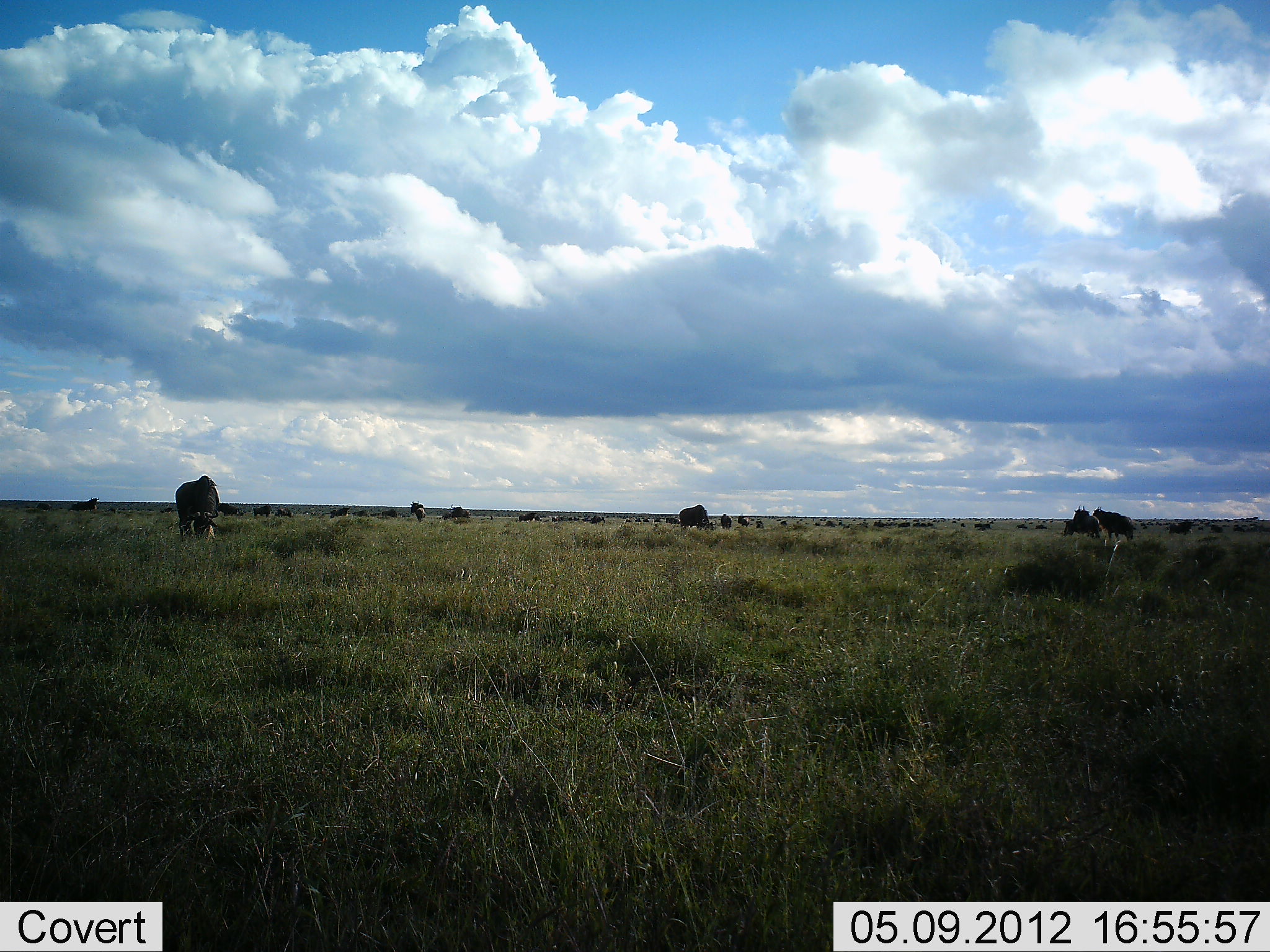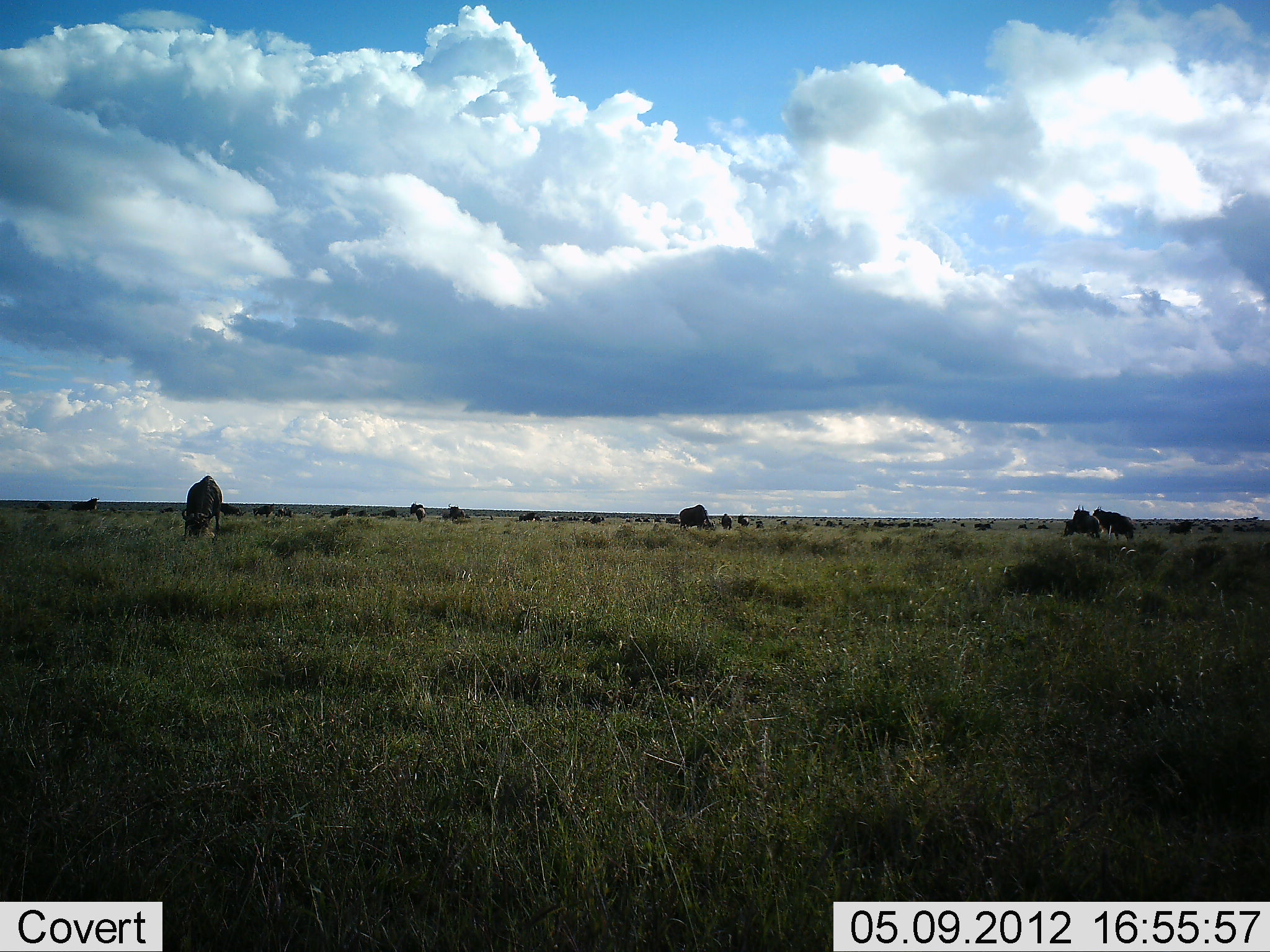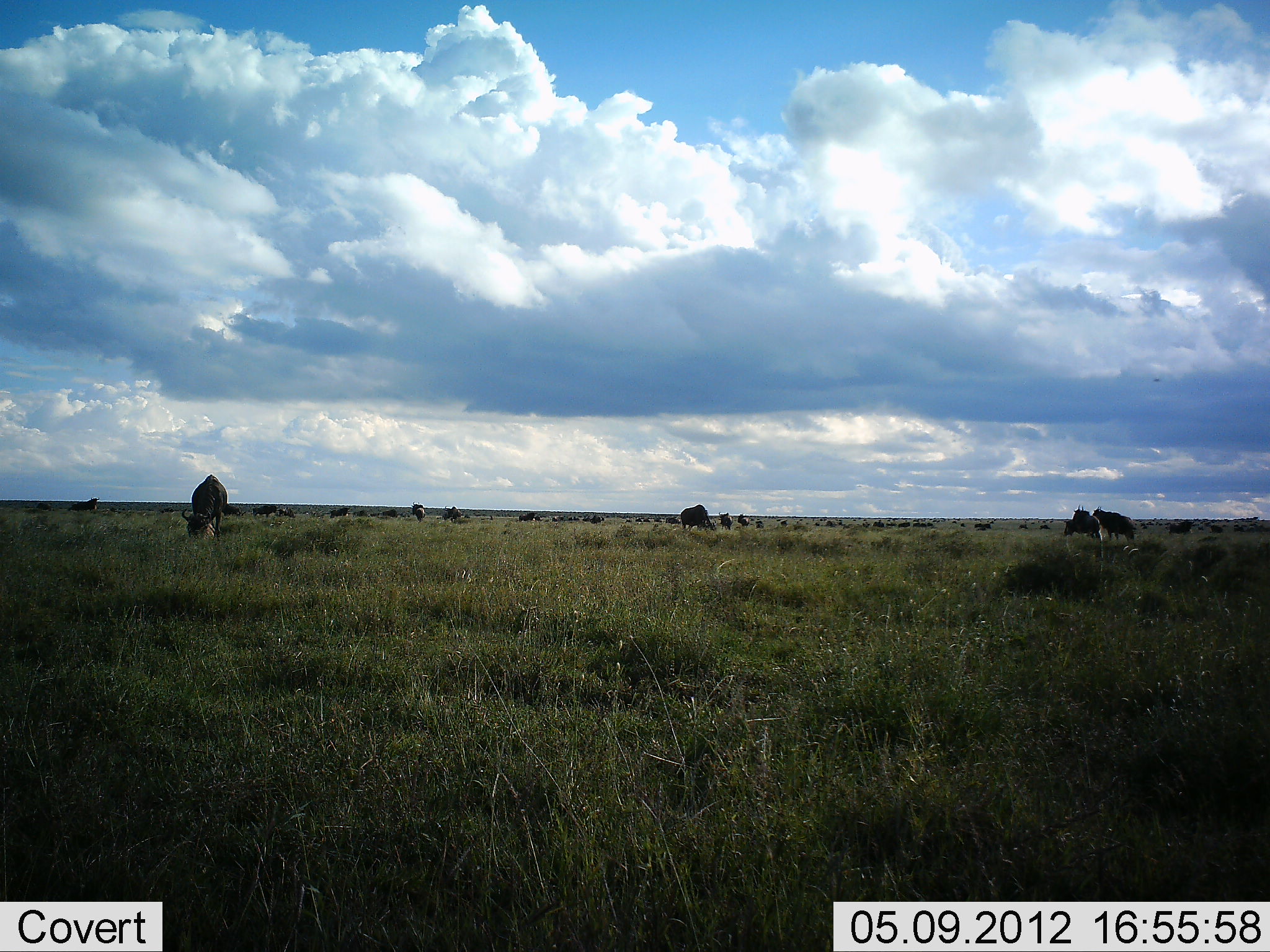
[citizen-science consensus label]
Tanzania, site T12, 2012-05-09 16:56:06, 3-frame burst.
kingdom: Animalia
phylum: Chordata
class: Mammalia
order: Artiodactyla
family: Bovidae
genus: Connochaetes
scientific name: Connochaetes taurinus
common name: blue wildebeest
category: wildebeest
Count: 11-50.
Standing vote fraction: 40%.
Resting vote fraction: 0%.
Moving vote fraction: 20%.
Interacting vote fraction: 0%.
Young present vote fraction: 0%.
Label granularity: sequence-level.